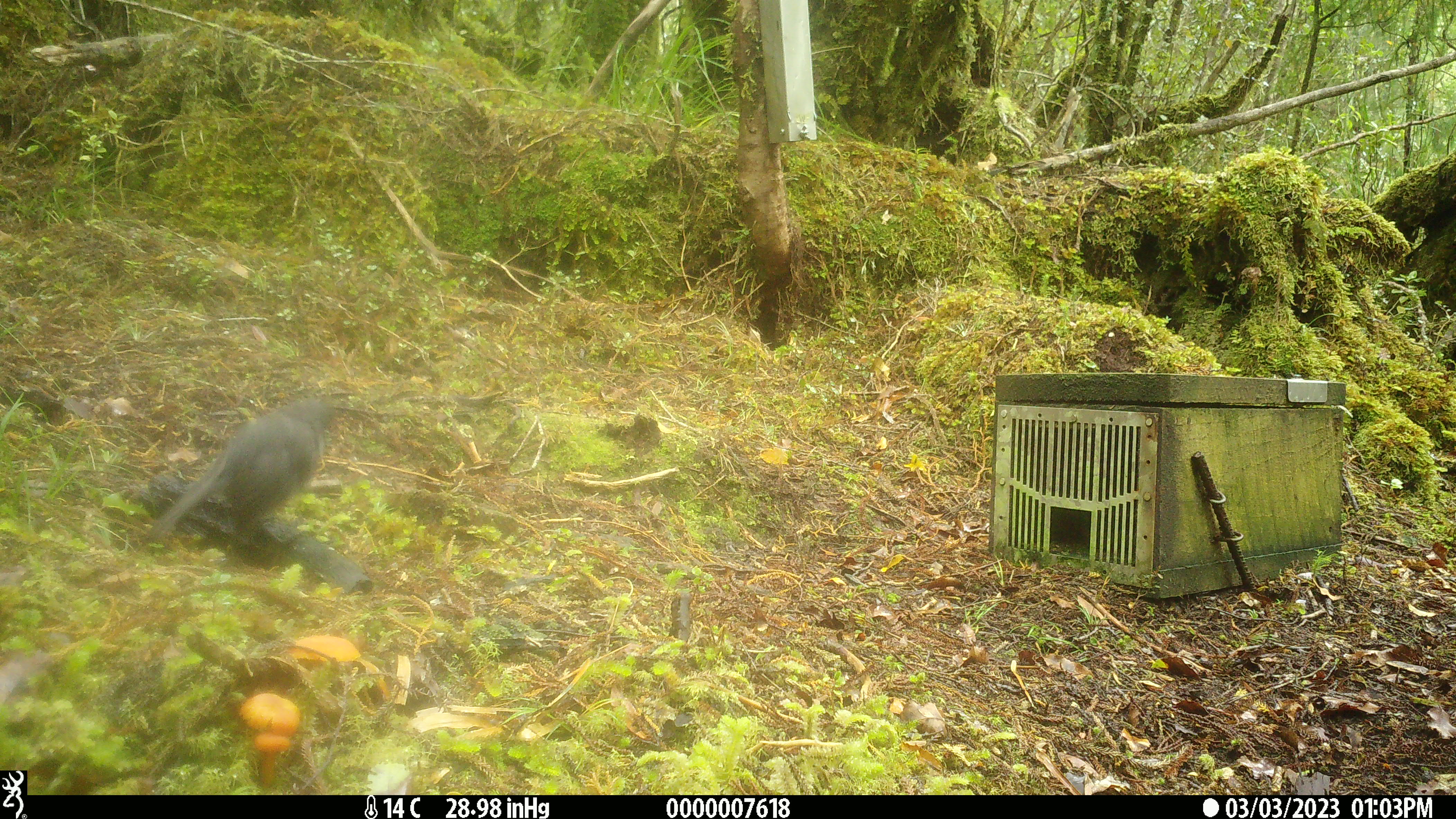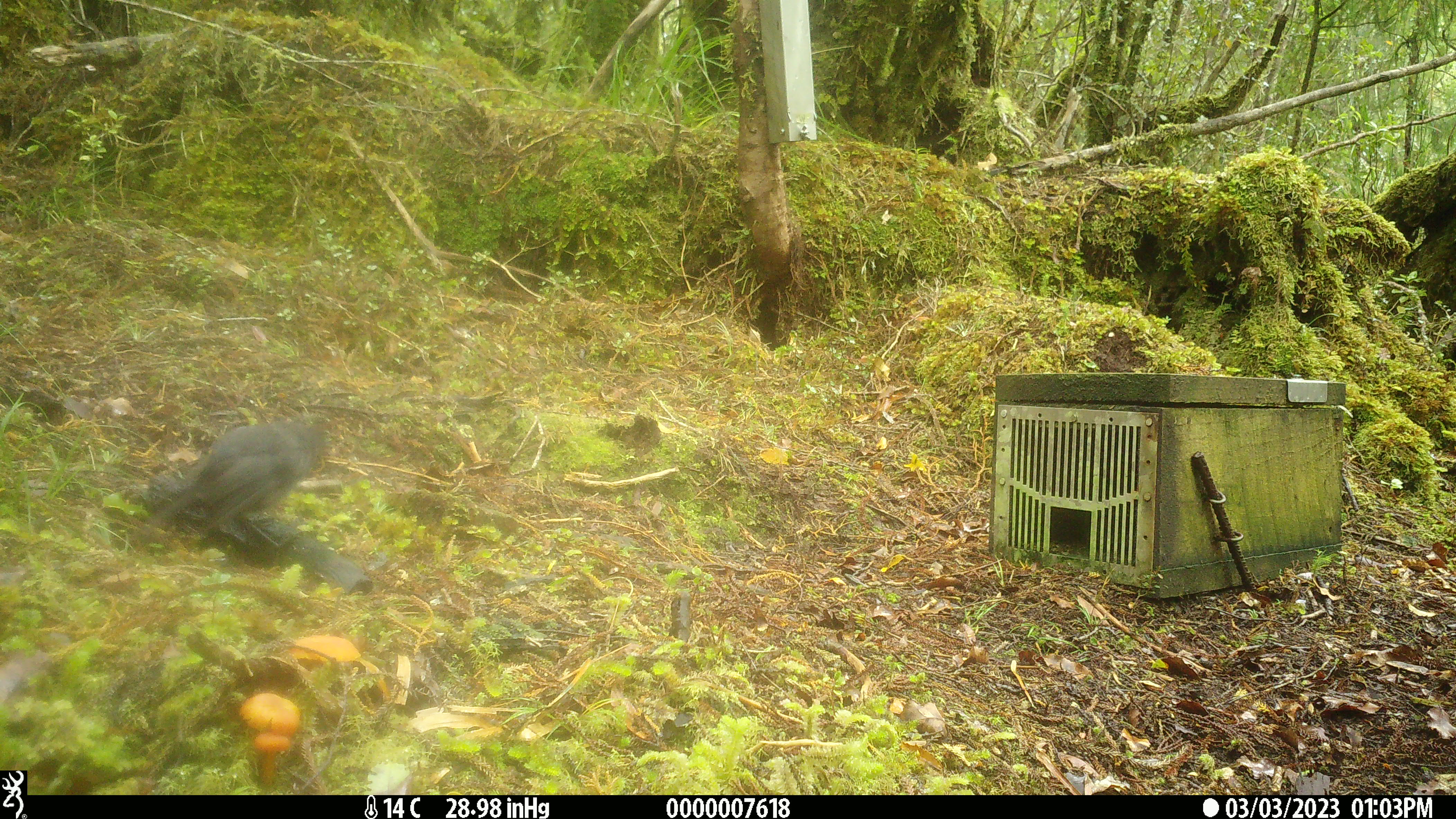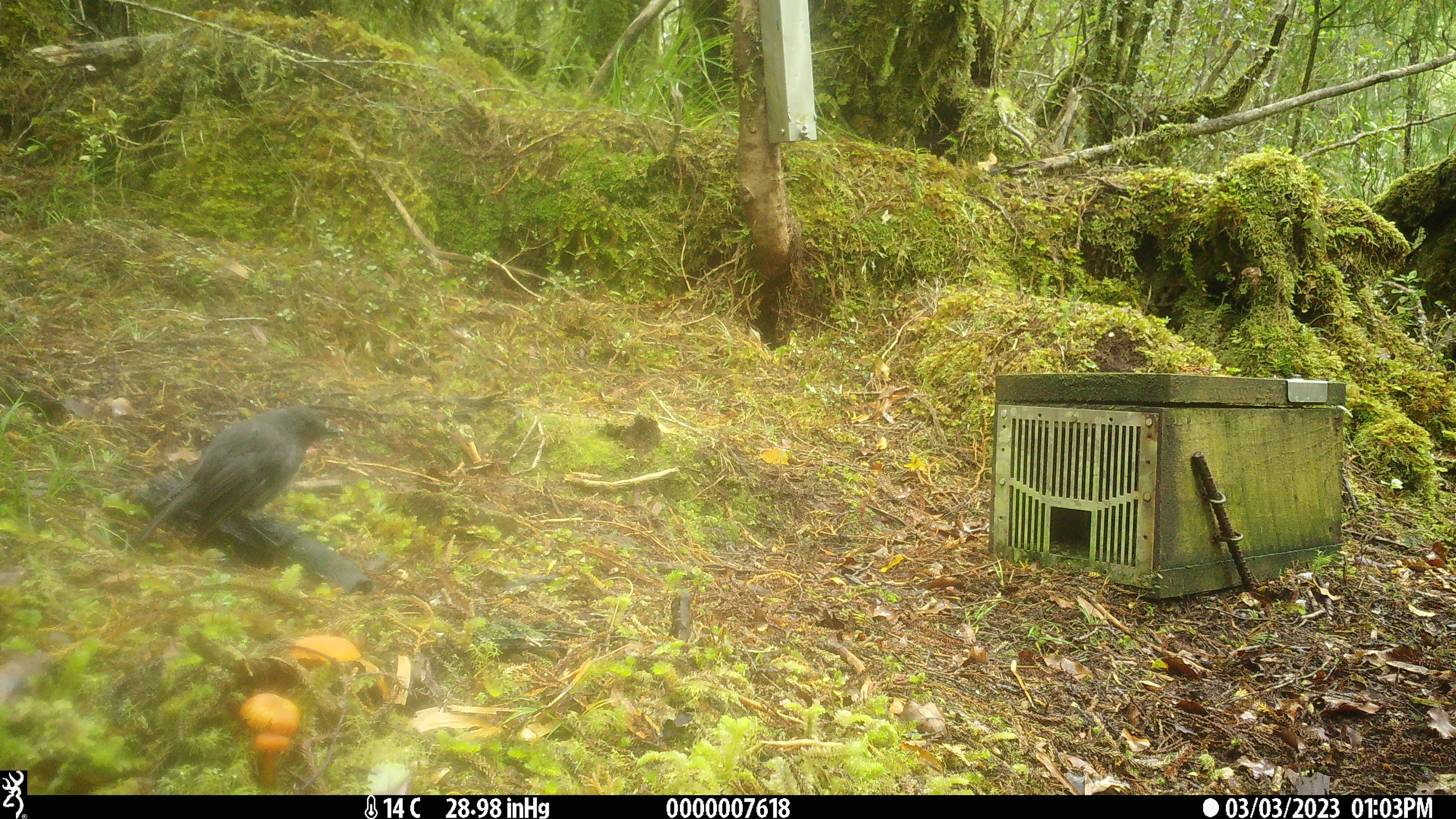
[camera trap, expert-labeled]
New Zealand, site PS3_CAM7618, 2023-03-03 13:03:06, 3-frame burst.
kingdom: Animalia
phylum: Chordata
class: Aves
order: Passeriformes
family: Petroicidae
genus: Petroica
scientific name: Petroica australis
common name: new zealand robin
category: robin